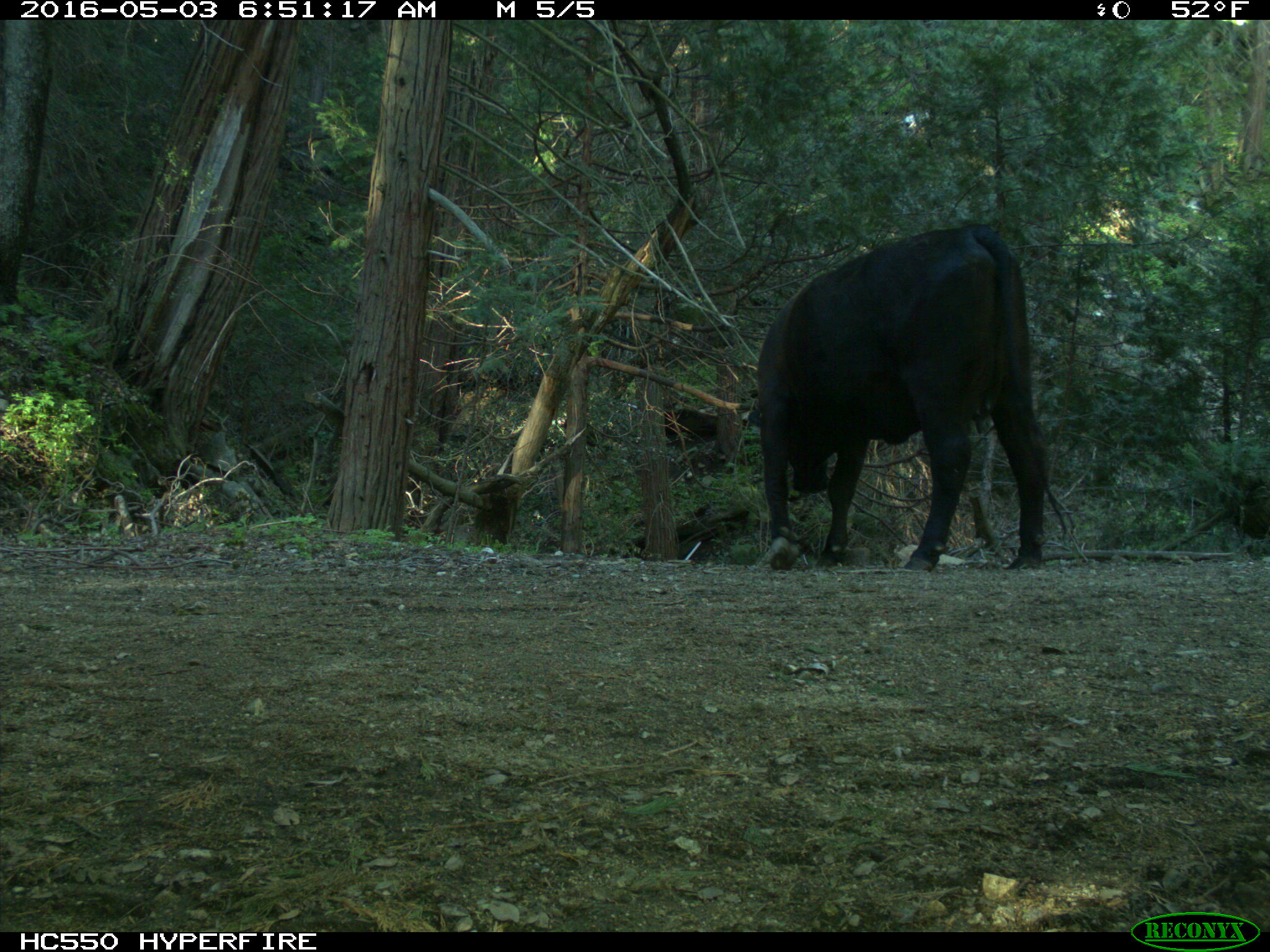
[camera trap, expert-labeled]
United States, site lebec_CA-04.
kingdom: Animalia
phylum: Chordata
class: Mammalia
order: Artiodactyla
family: Bovidae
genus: Bos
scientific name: Bos taurus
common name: domestic cow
Bos taurus (domestic cow).